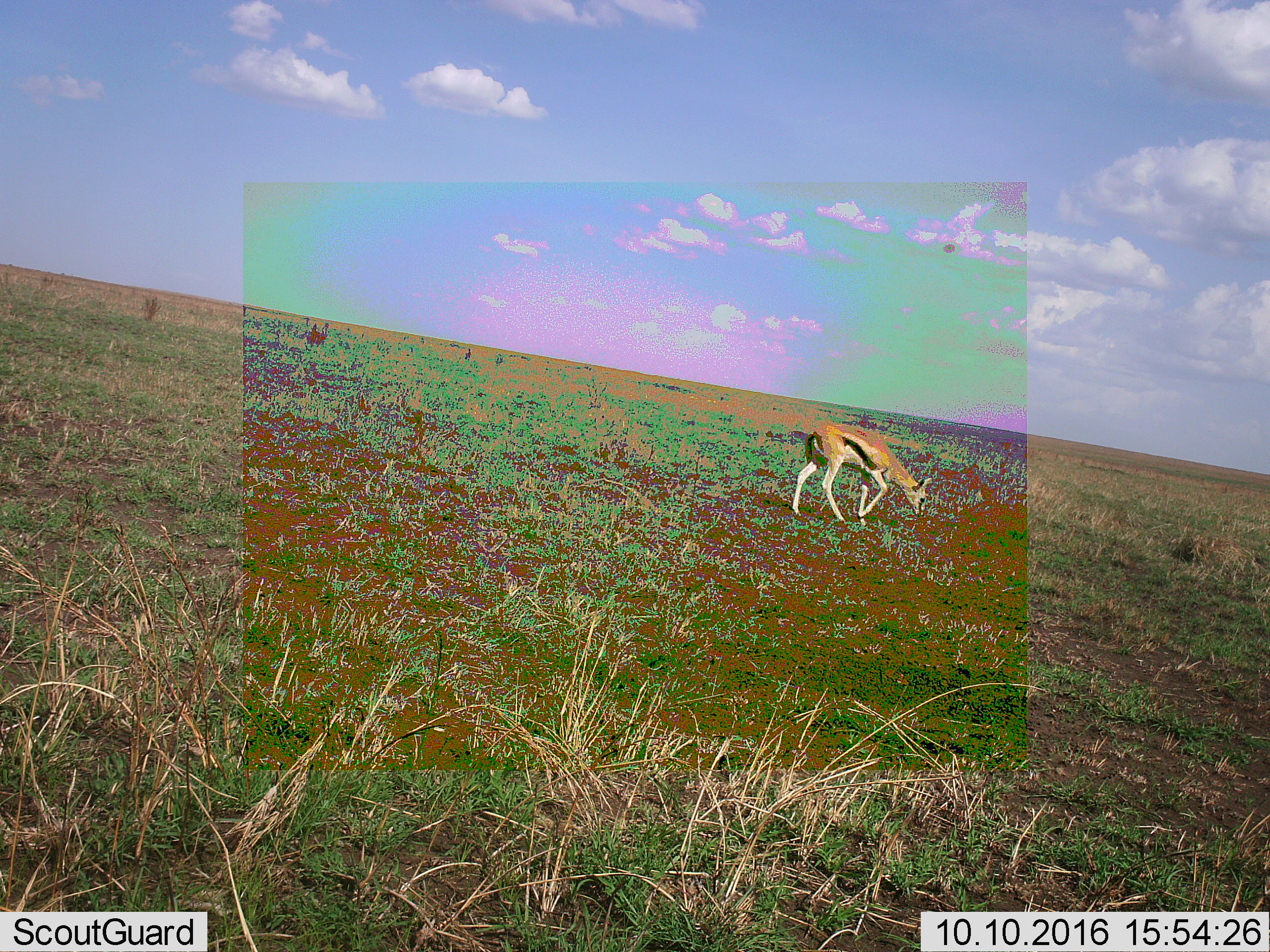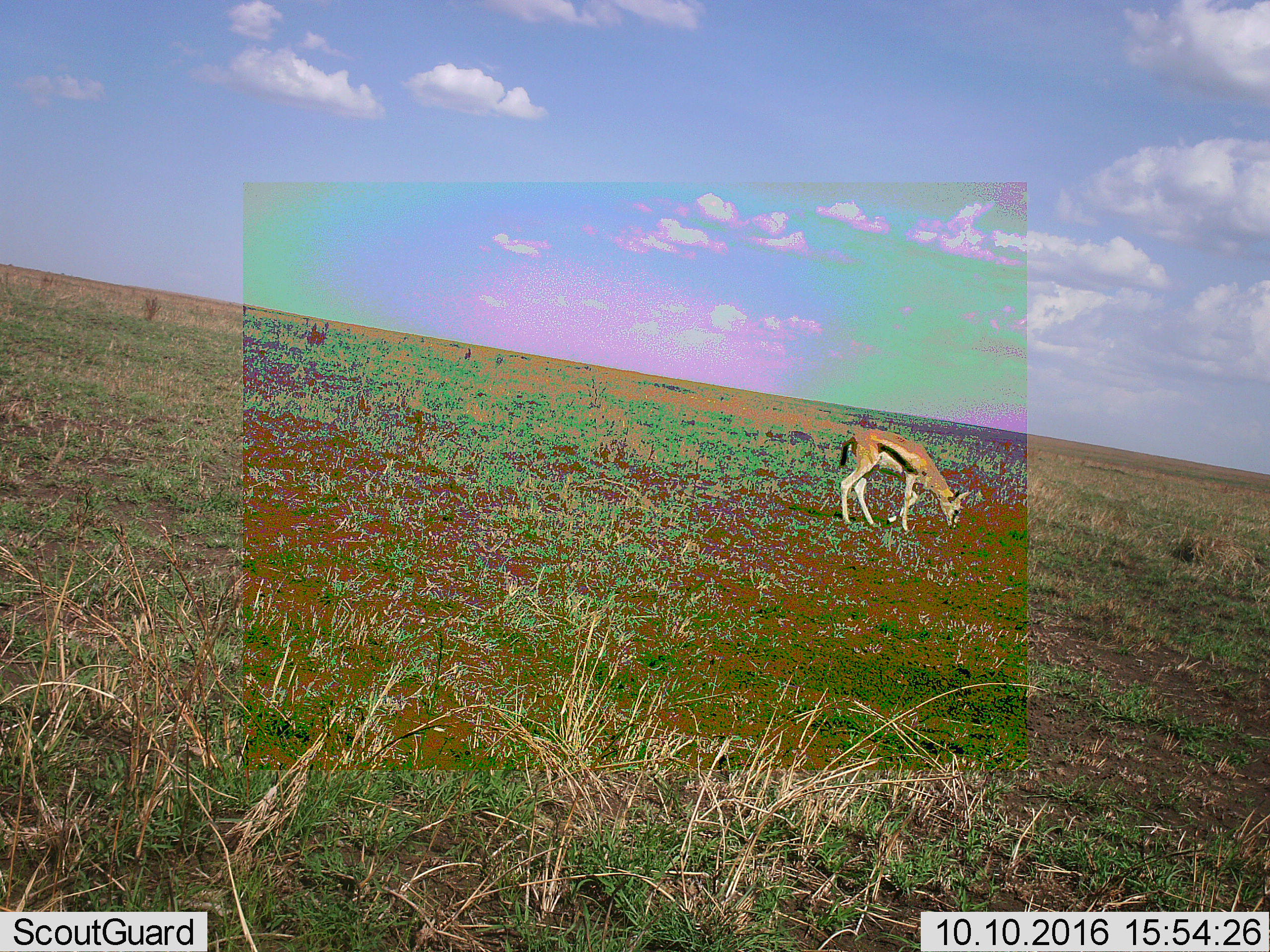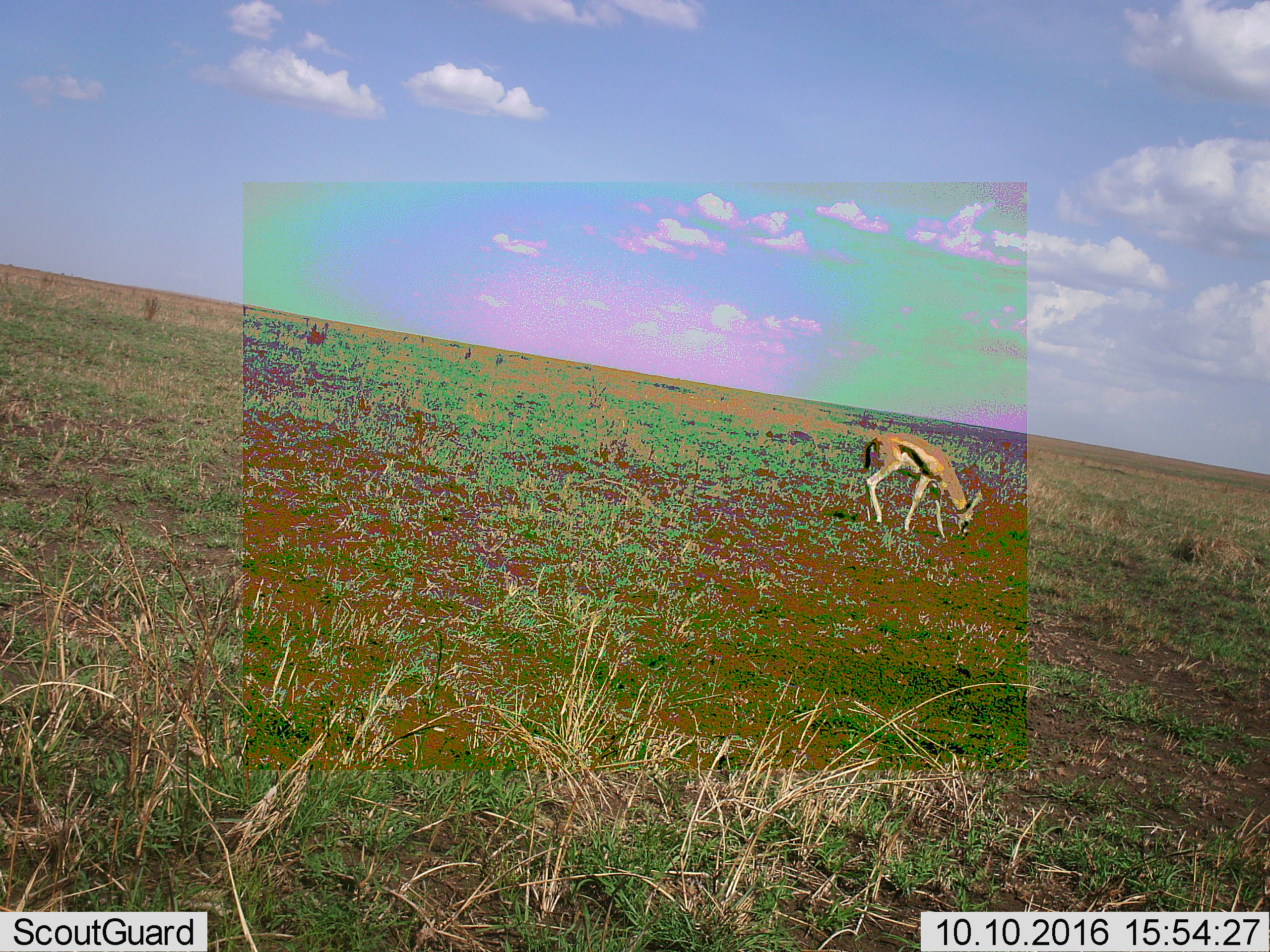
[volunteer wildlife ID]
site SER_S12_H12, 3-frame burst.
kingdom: Animalia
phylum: Chordata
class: Mammalia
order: Artiodactyla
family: Bovidae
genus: Eudorcas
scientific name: Eudorcas thomsonii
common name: thomson's gazelle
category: gazellethomsons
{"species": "gazellethomsons (thomson's gazelle) (Eudorcas thomsonii)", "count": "1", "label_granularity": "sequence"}